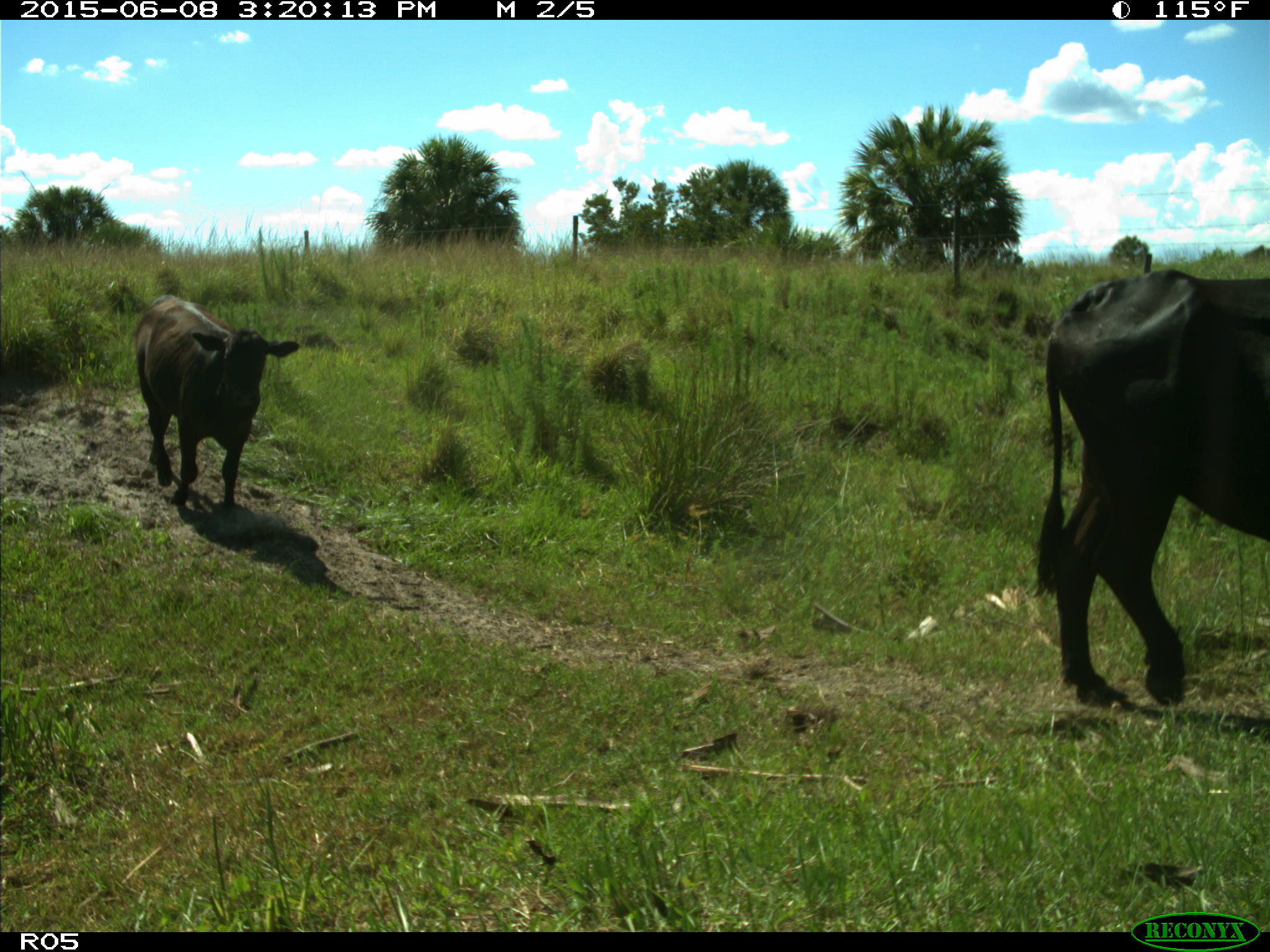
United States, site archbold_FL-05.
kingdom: Animalia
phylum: Chordata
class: Mammalia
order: Artiodactyla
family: Bovidae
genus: Bos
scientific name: Bos taurus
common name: domestic cow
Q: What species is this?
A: Bos taurus (domestic cow).